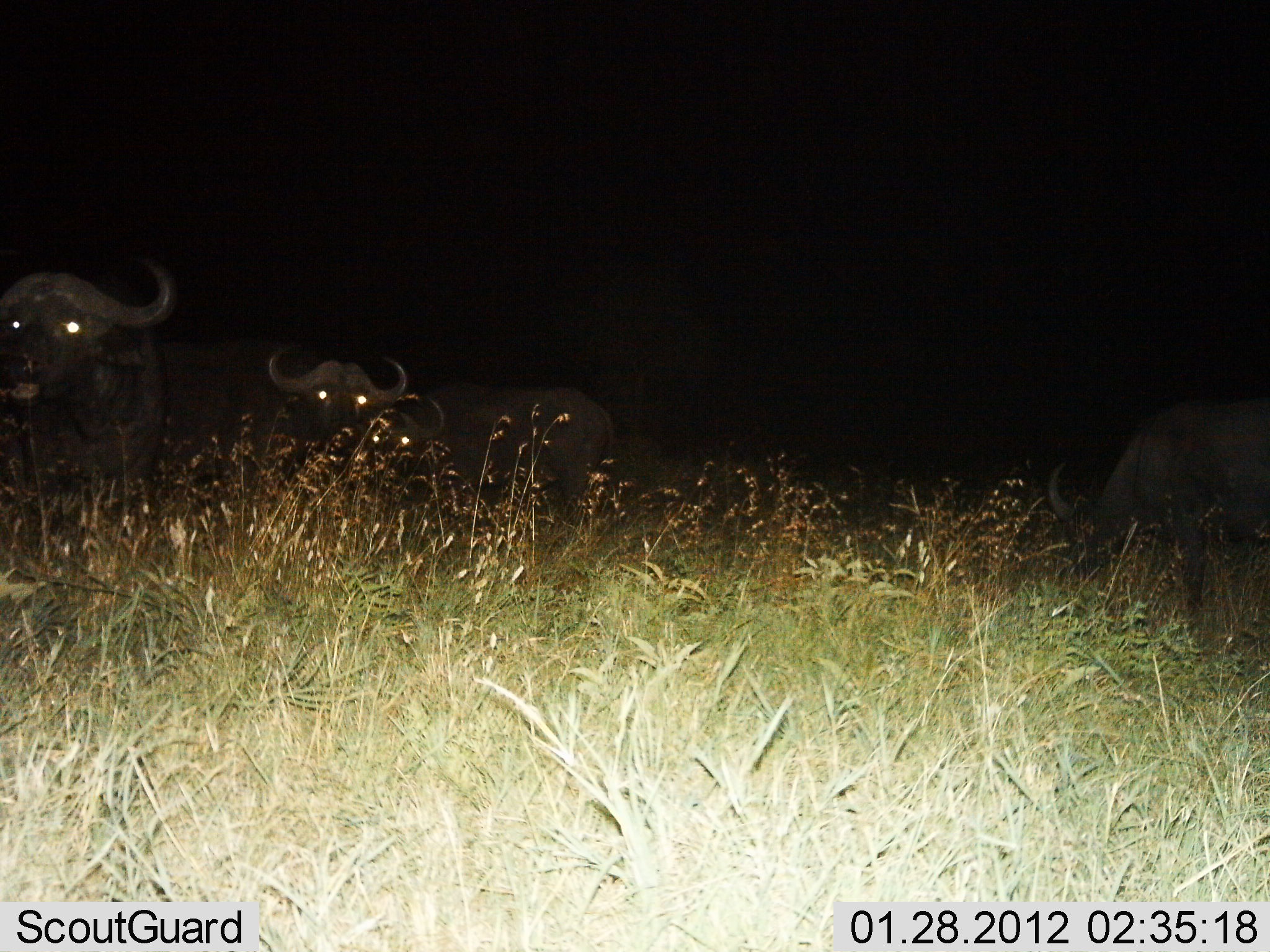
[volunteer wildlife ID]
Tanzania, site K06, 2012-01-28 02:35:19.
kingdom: Animalia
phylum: Chordata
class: Mammalia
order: Artiodactyla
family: Bovidae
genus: Syncerus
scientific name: Syncerus caffer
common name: cape buffalo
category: buffalo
Buffalo (cape buffalo) (Syncerus caffer), count 4. Behavior (volunteer vote fractions): standing 84%, resting 20%, moving 8%, interacting 0%. Young present (vote fraction): 4%. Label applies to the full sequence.